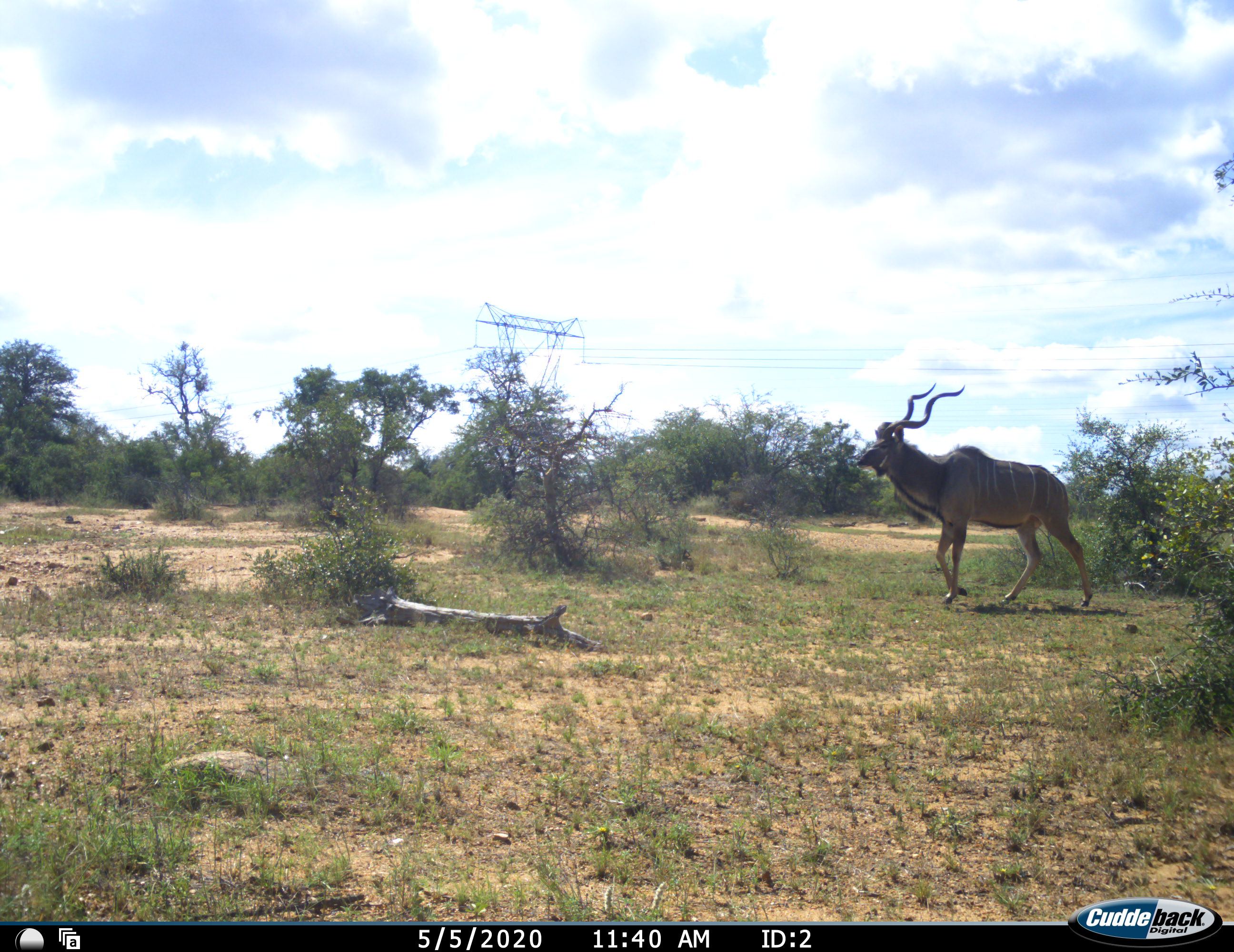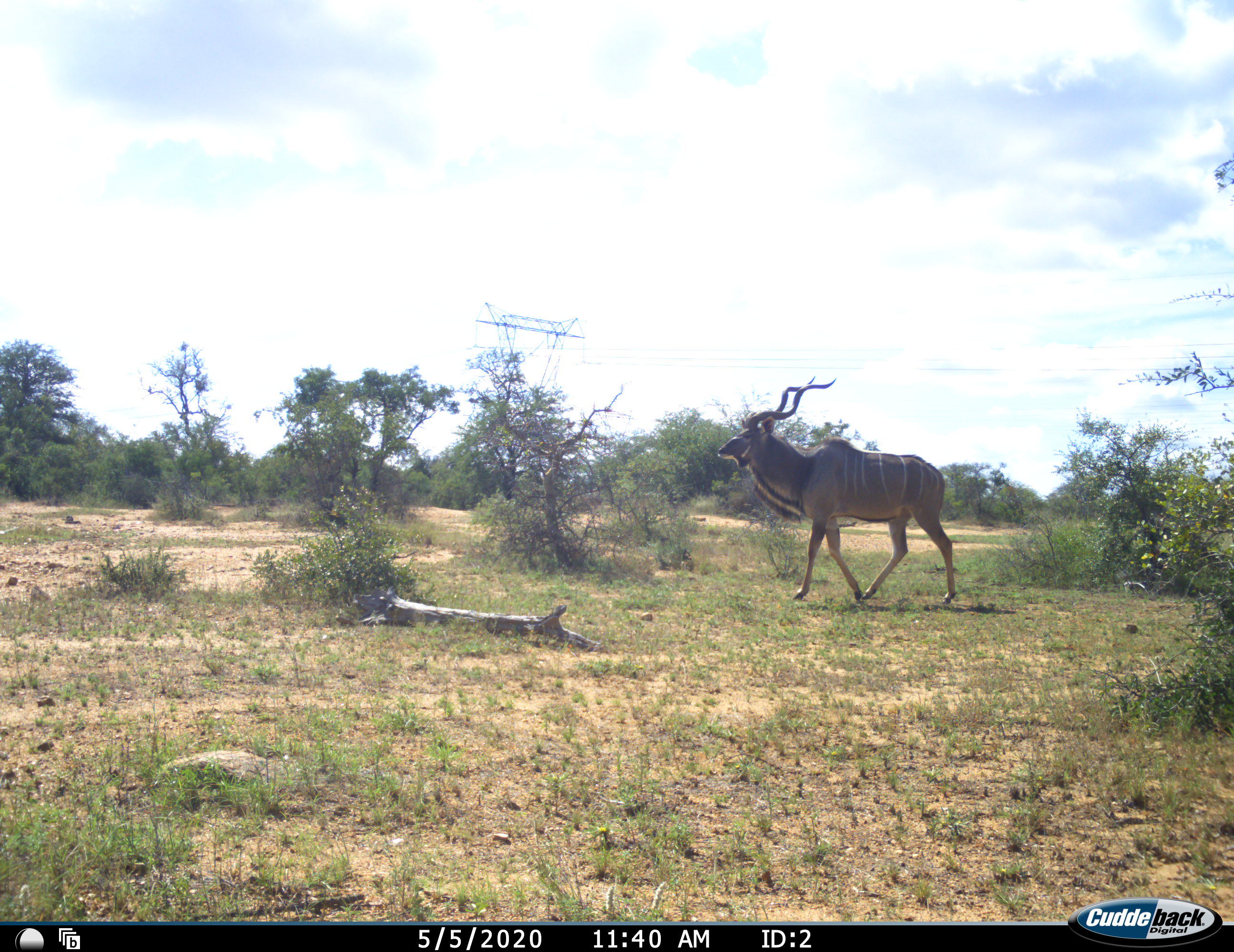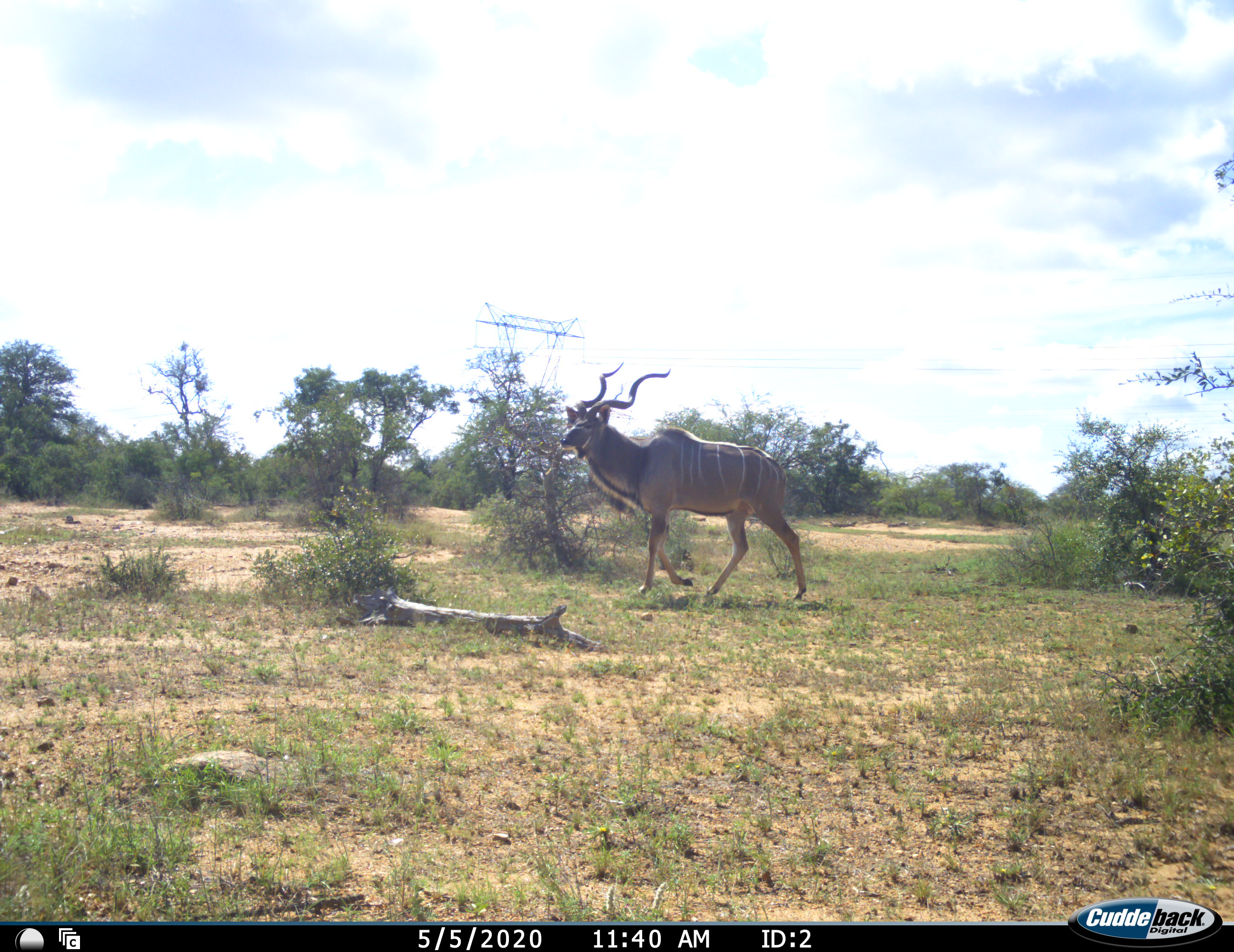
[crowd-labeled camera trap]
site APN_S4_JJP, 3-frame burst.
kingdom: Animalia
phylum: Chordata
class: Mammalia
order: Artiodactyla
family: Bovidae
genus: Tragelaphus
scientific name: Tragelaphus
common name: kudu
Kudu (Tragelaphus), count 1. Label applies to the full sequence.